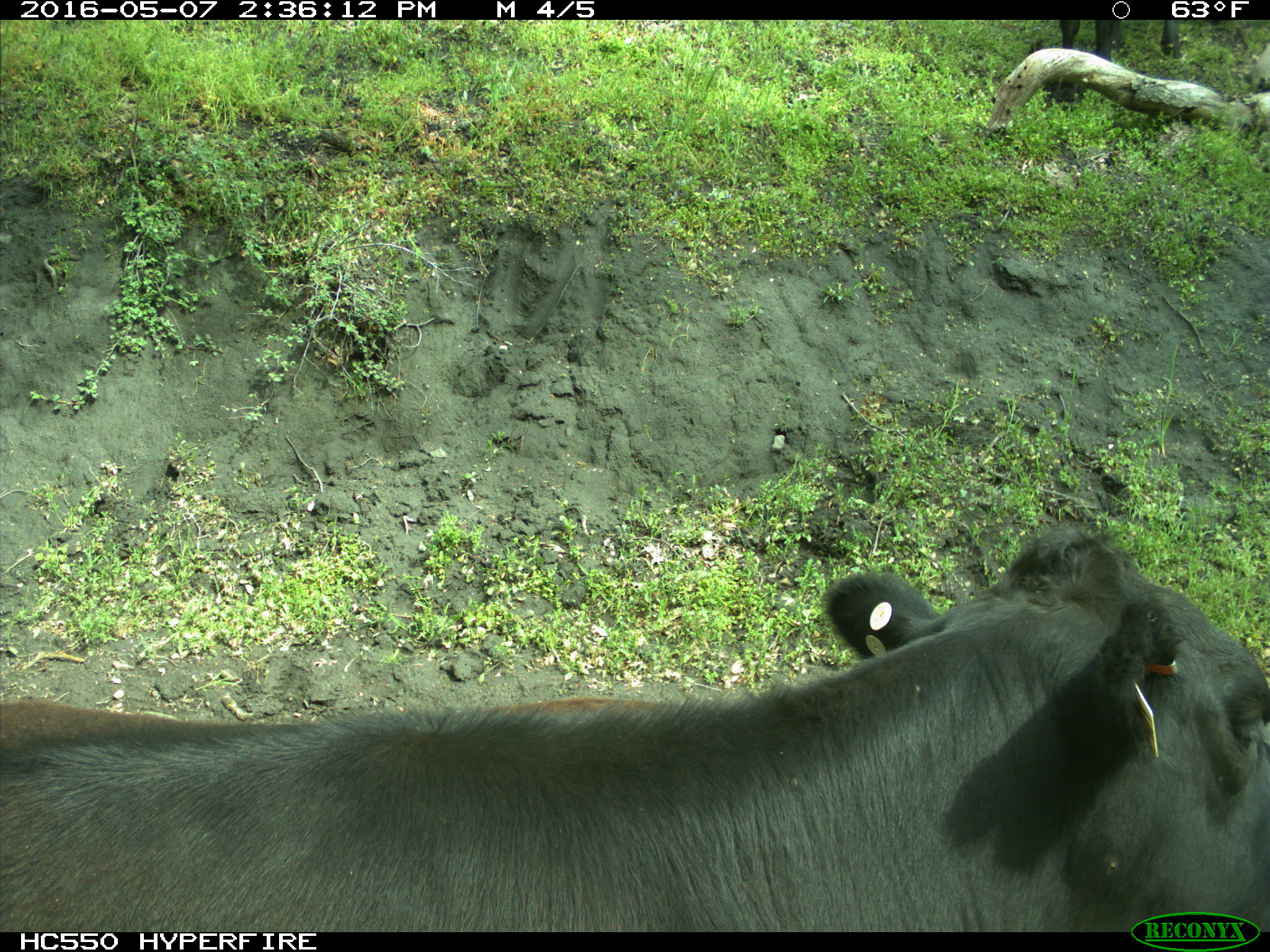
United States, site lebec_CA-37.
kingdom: Animalia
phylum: Chordata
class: Mammalia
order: Artiodactyla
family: Bovidae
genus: Bos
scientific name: Bos taurus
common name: domestic cow